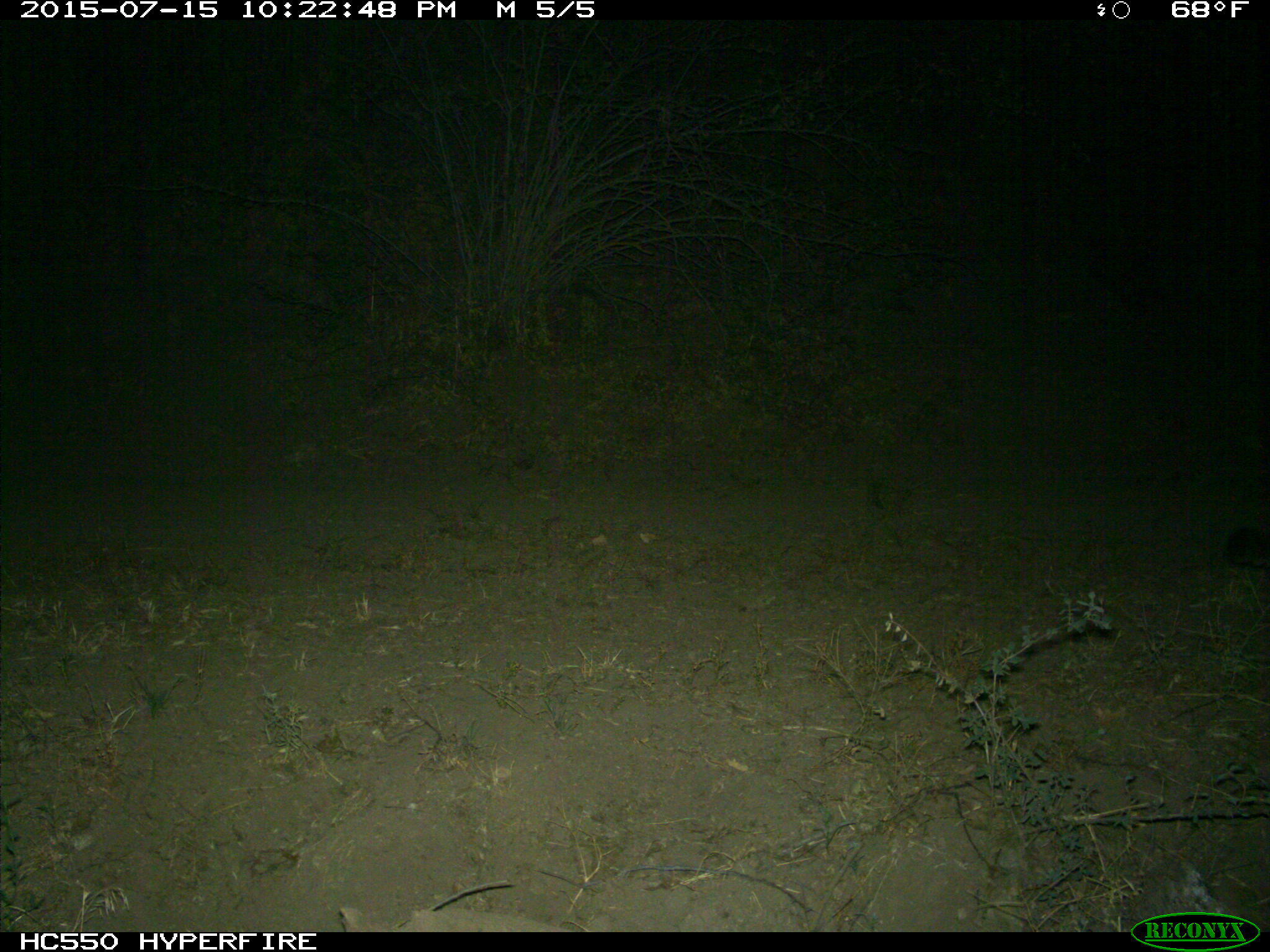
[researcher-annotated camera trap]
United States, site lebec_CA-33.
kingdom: Animalia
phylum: Chordata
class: Mammalia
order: Carnivora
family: Felidae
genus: Puma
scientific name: Puma concolor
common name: mountain lion